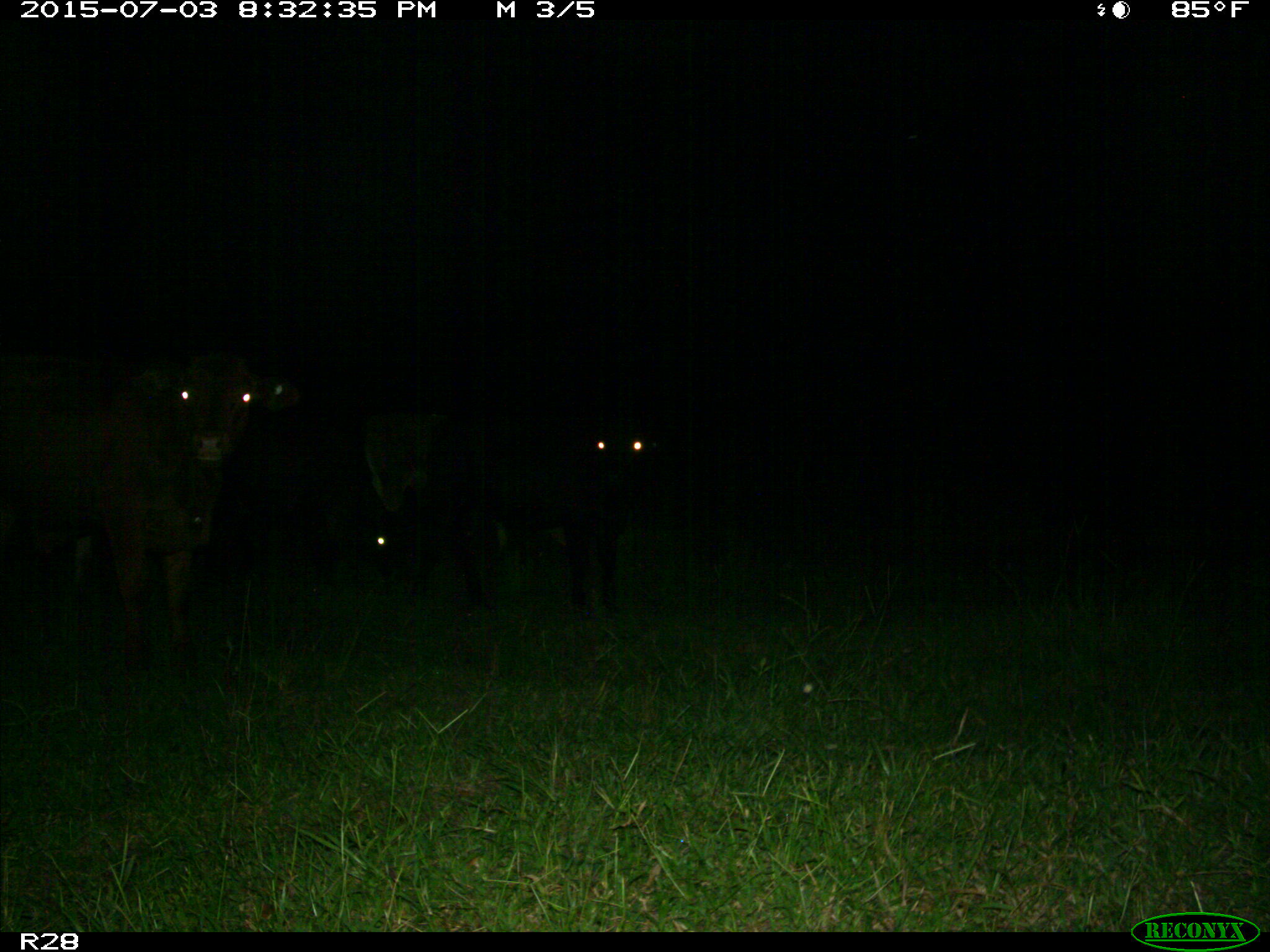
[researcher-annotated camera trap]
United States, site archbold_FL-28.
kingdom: Animalia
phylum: Chordata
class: Mammalia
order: Artiodactyla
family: Bovidae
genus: Bos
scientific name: Bos taurus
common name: domestic cow